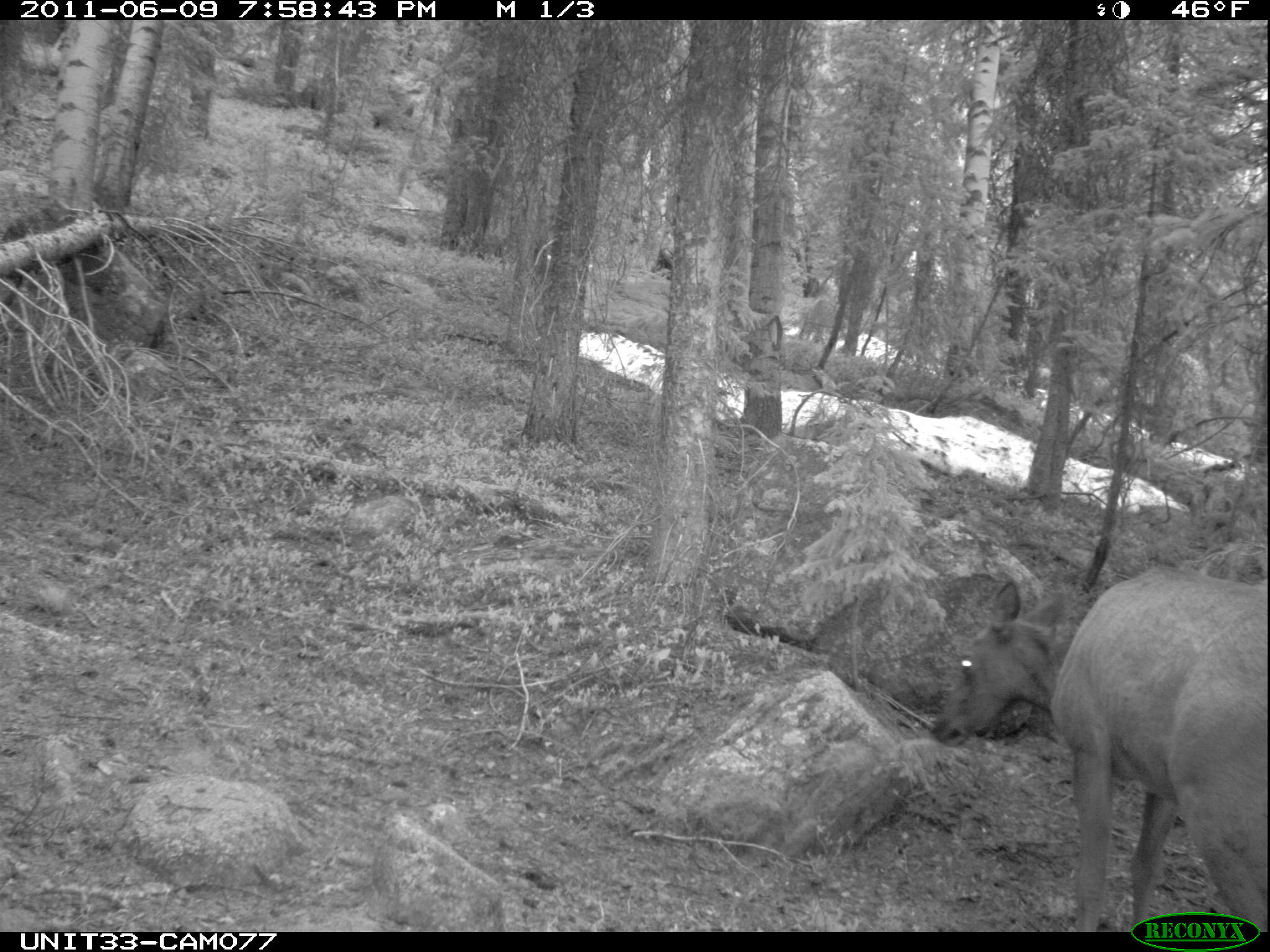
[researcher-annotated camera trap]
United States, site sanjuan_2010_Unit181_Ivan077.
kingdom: Animalia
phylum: Chordata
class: Mammalia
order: Artiodactyla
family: Cervidae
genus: Cervus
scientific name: Cervus elaphus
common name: red deer